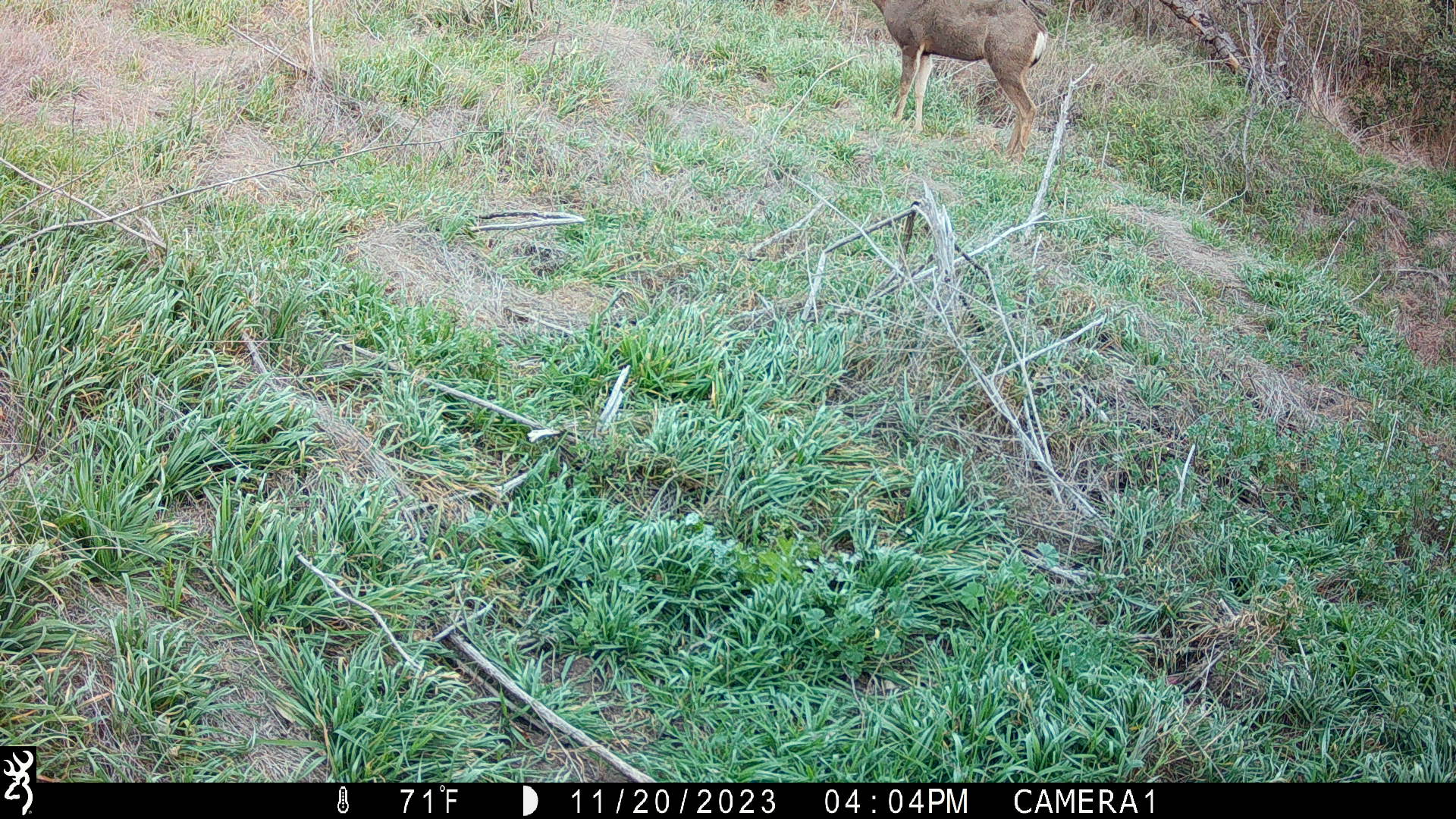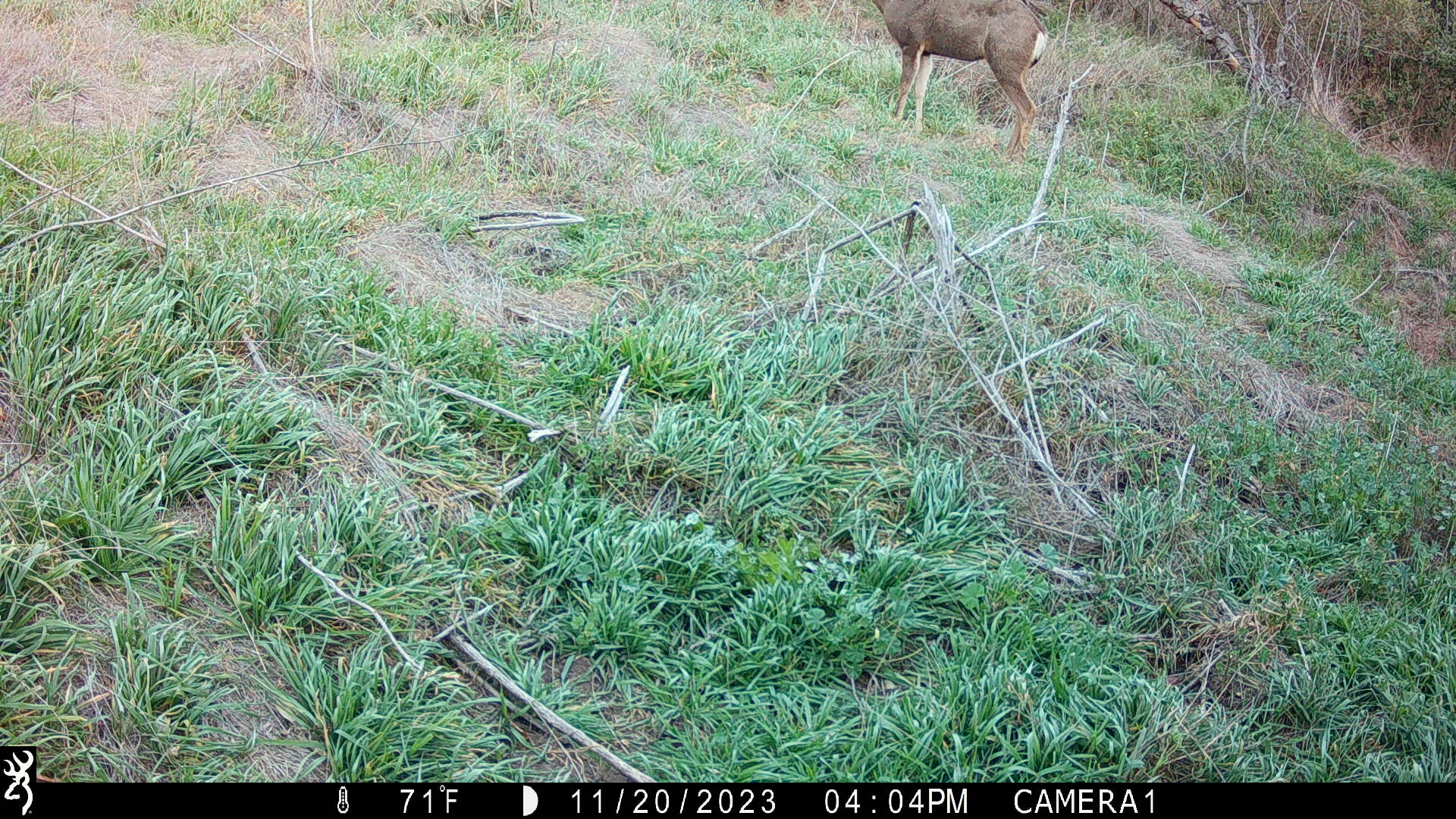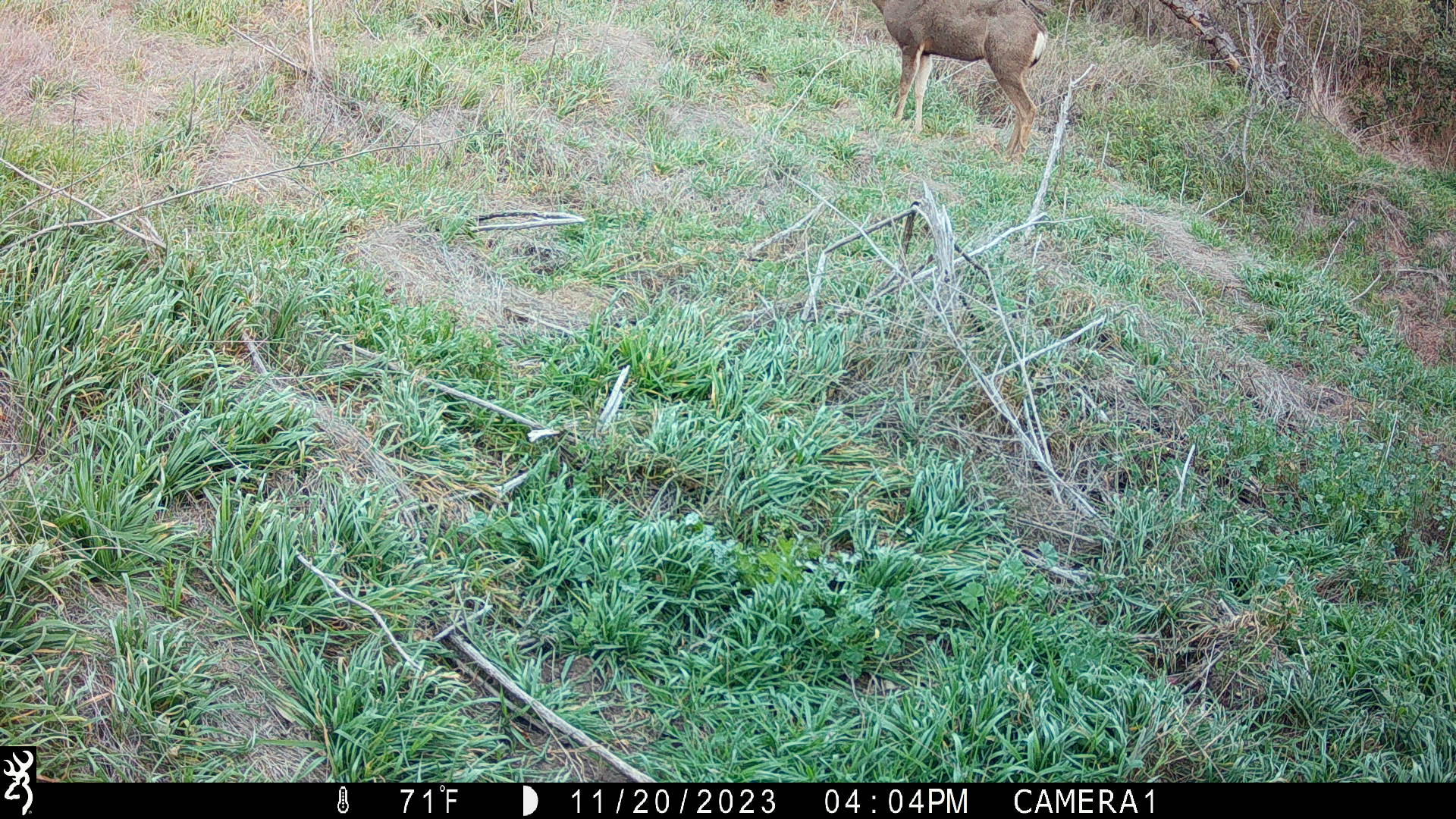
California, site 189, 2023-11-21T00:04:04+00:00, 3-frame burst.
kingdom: Animalia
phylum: Chordata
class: Mammalia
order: Artiodactyla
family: Cervidae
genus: Odocoileus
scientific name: Odocoileus hemionus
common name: mule deer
Mule deer (Odocoileus hemionus).